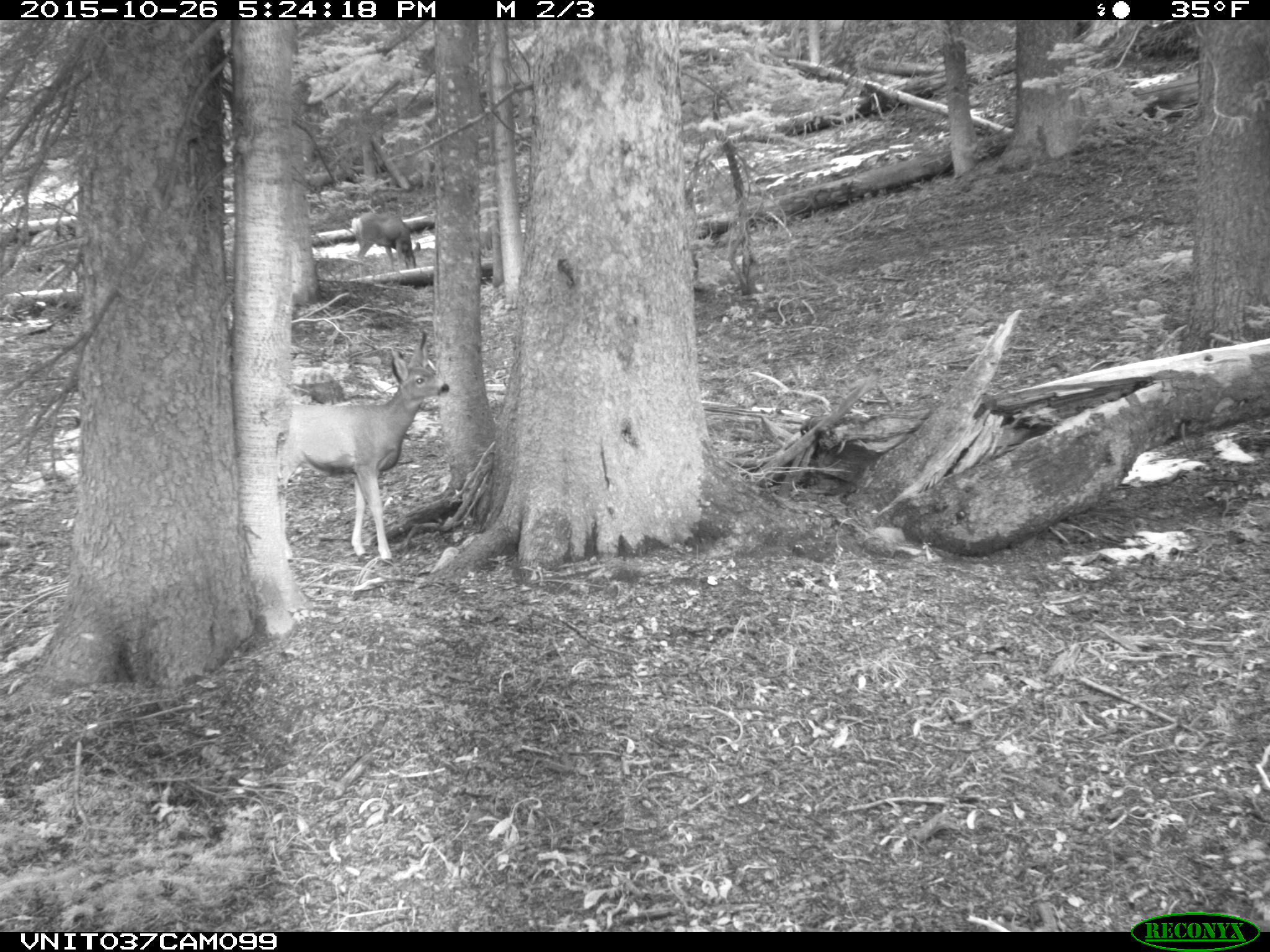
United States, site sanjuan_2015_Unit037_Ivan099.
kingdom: Animalia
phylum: Chordata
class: Mammalia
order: Artiodactyla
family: Cervidae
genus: Odocoileus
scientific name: Odocoileus hemionus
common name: mule deer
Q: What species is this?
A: Odocoileus hemionus (mule deer).